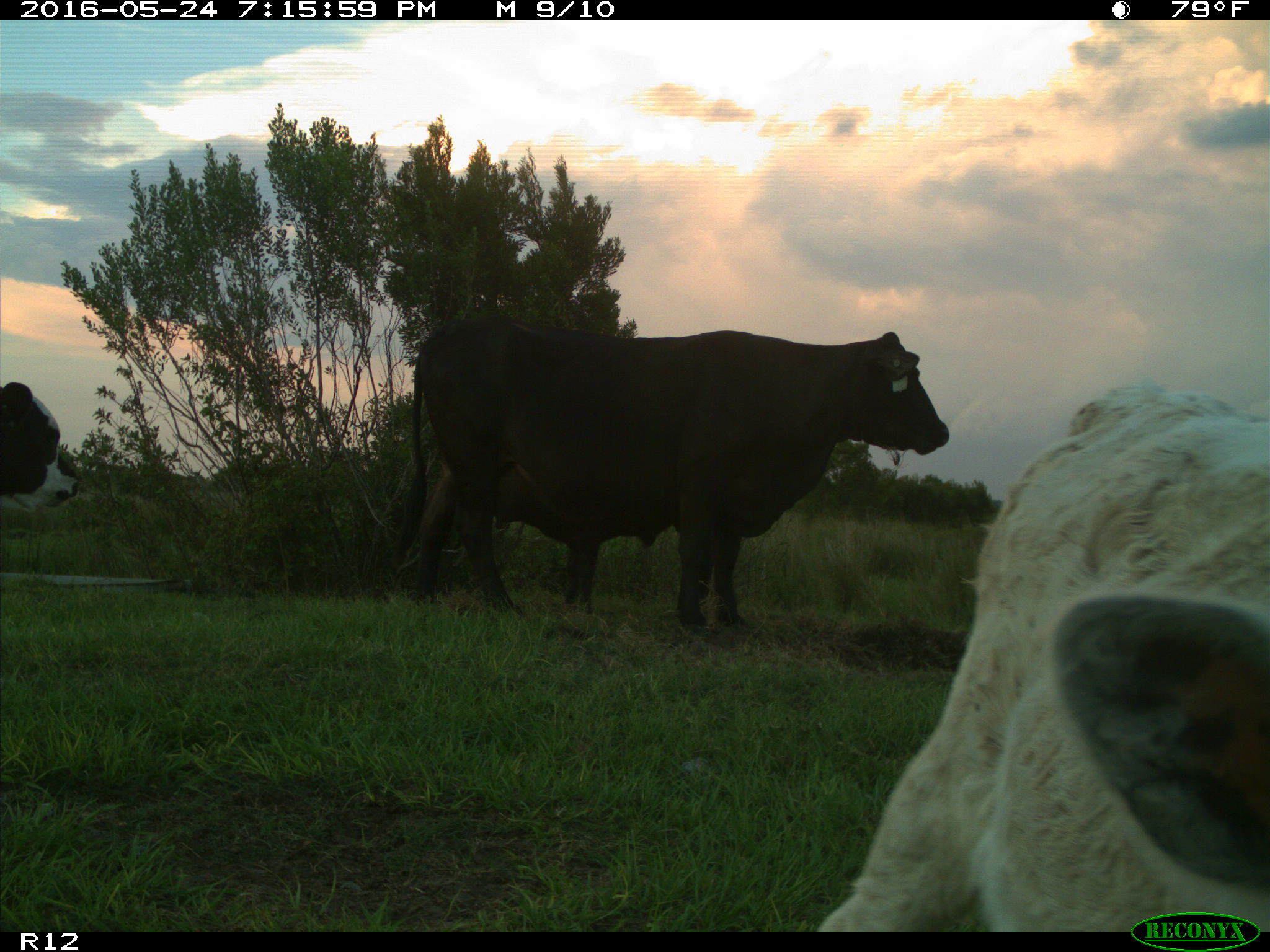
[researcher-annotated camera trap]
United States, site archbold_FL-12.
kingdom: Animalia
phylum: Chordata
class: Mammalia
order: Artiodactyla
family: Bovidae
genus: Bos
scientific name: Bos taurus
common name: domestic cow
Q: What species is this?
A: Bos taurus (domestic cow).